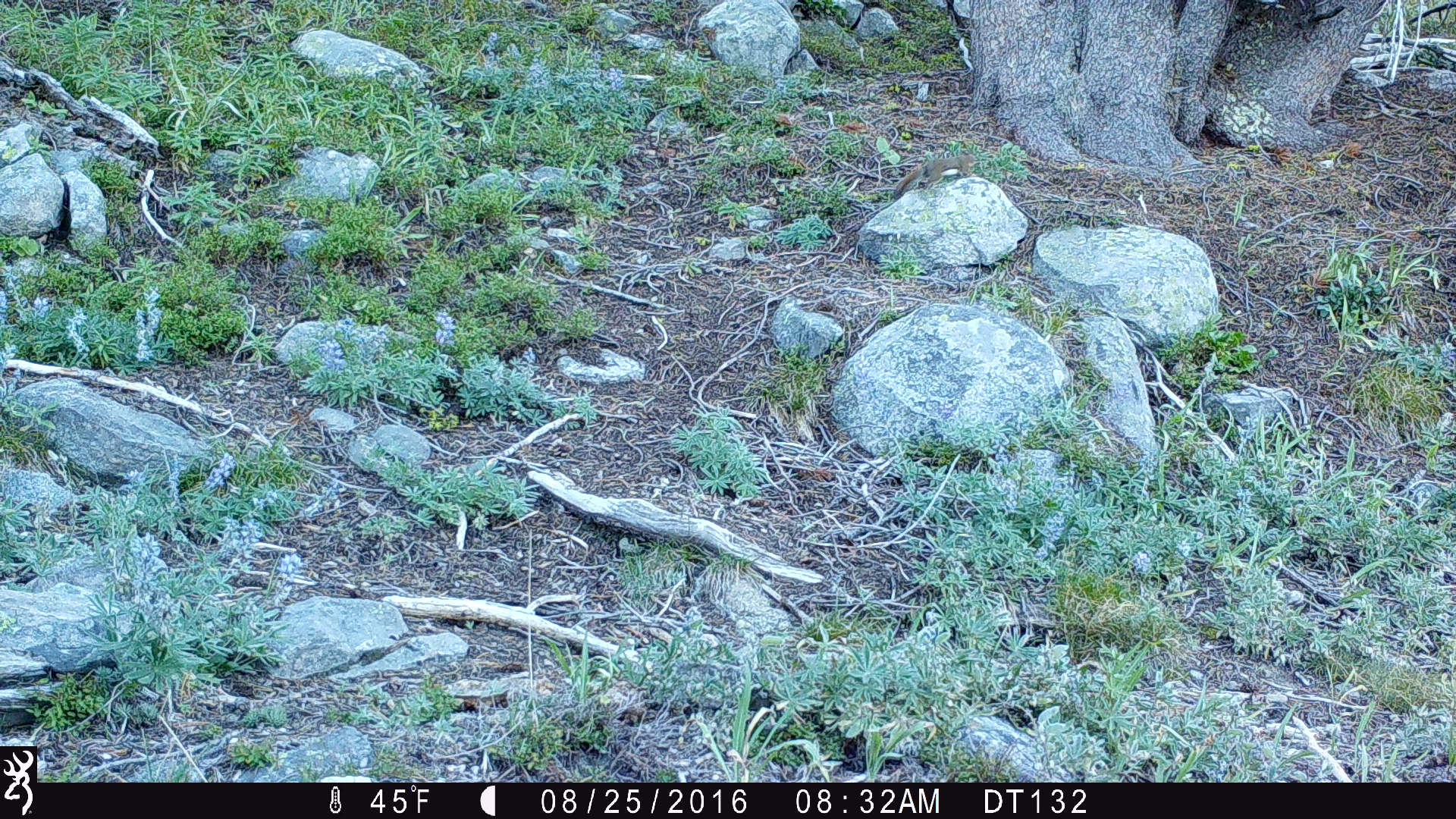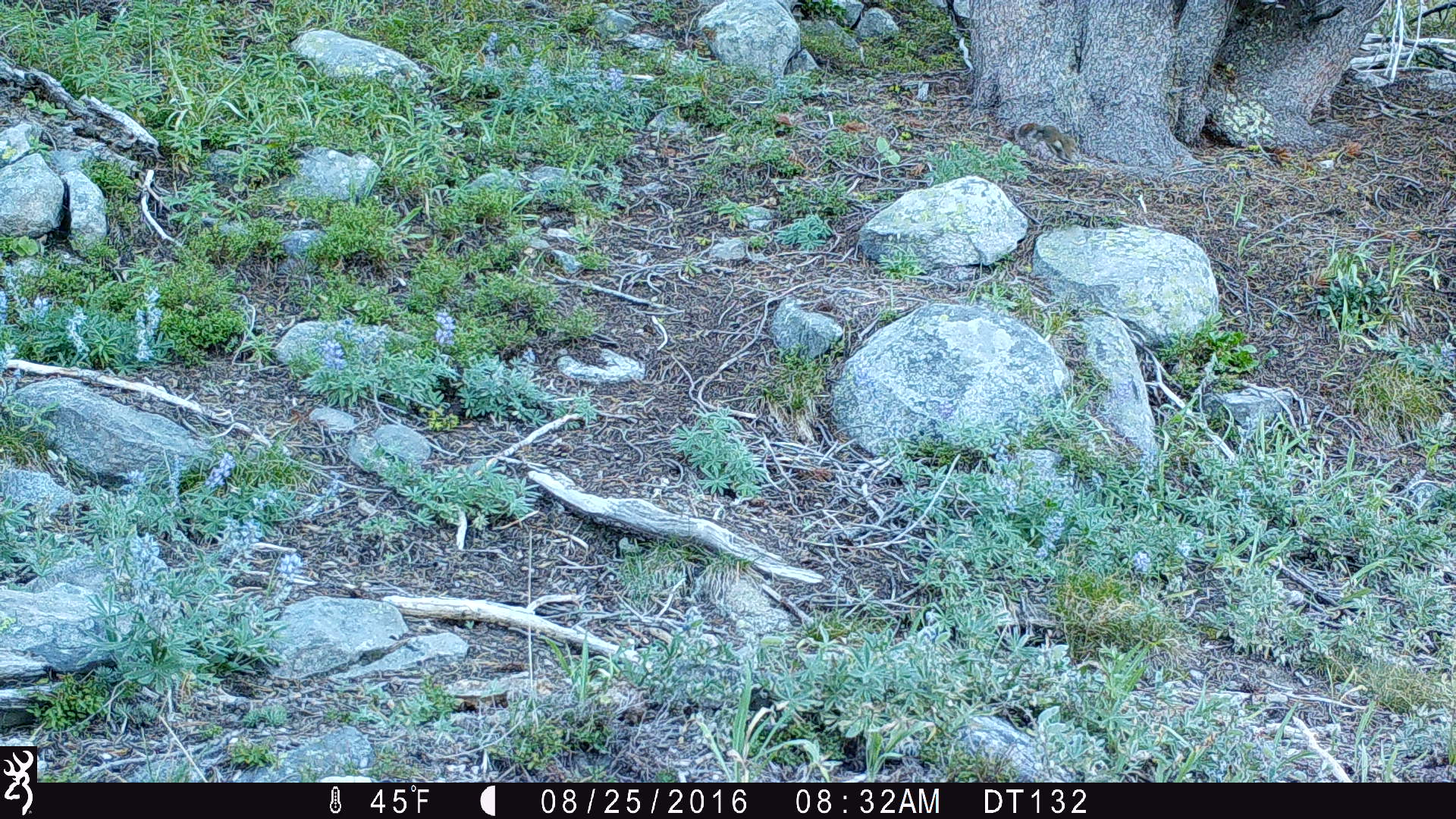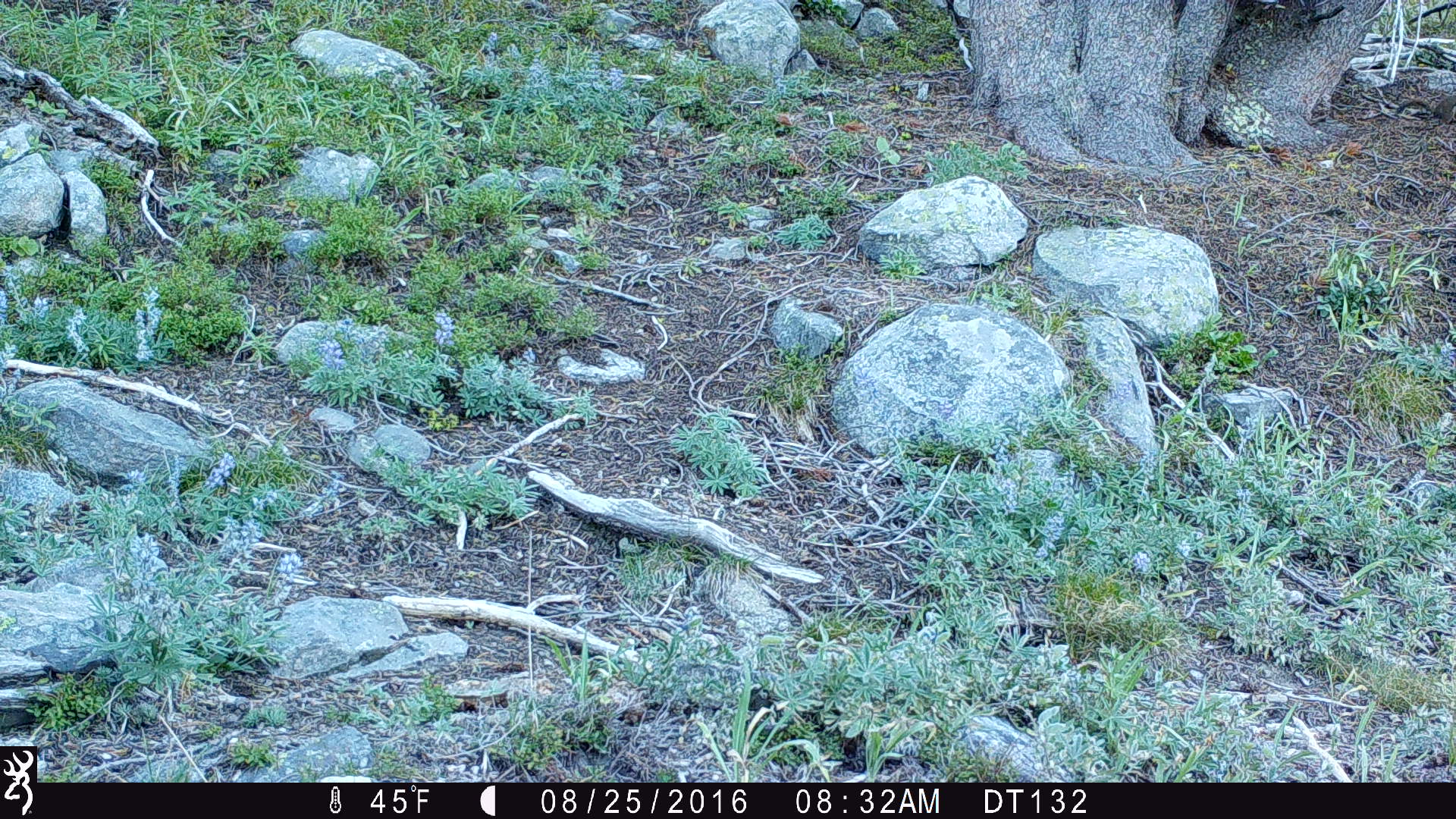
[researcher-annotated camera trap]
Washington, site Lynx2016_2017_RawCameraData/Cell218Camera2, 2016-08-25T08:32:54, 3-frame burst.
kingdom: Animalia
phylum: Chordata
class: Mammalia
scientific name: Mammalia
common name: small mammal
Small mammal (Mammalia). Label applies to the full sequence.